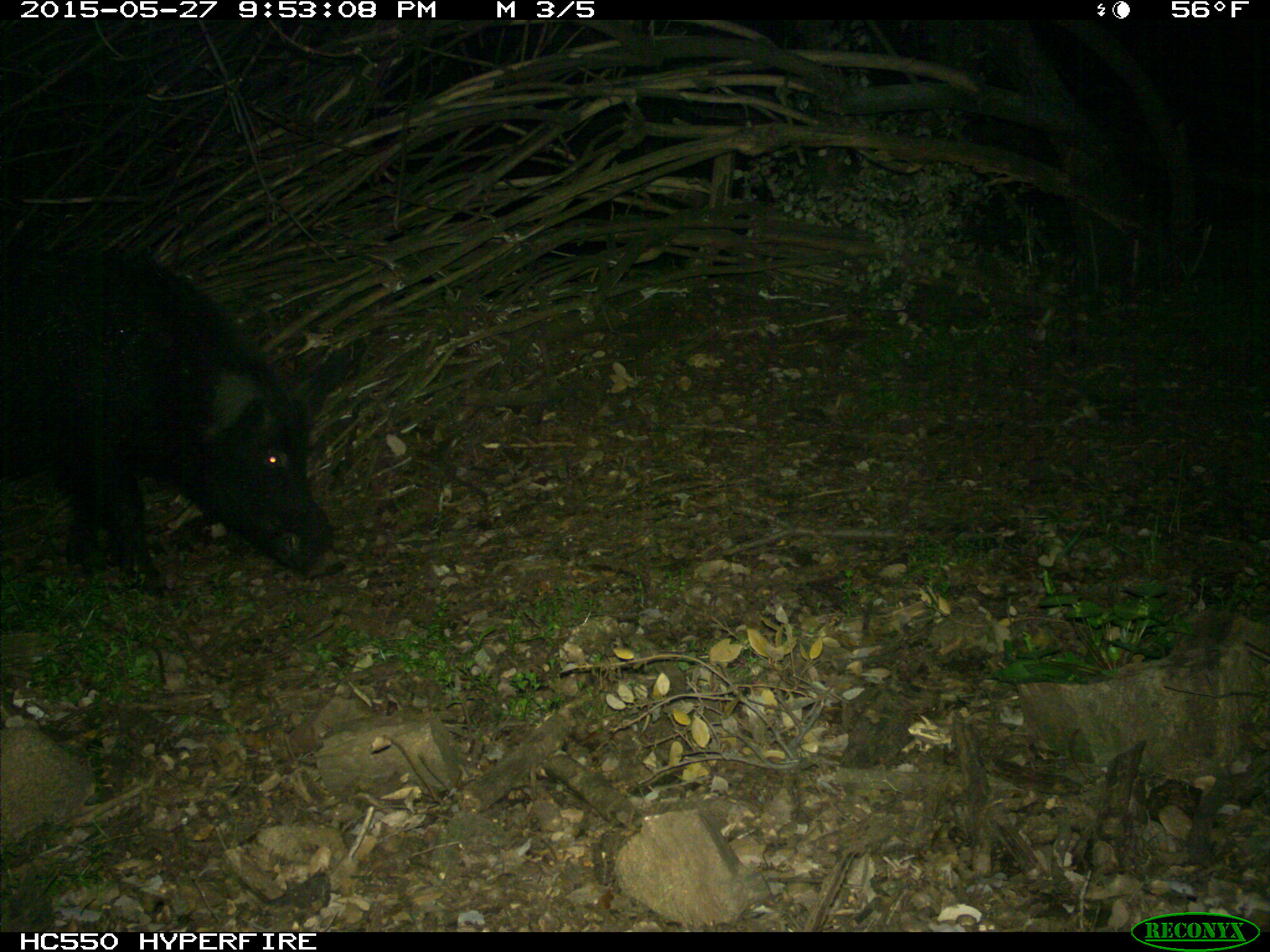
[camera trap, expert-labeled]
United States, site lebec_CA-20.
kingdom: Animalia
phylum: Chordata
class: Mammalia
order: Artiodactyla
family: Suidae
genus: Sus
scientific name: Sus scrofa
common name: wild boar